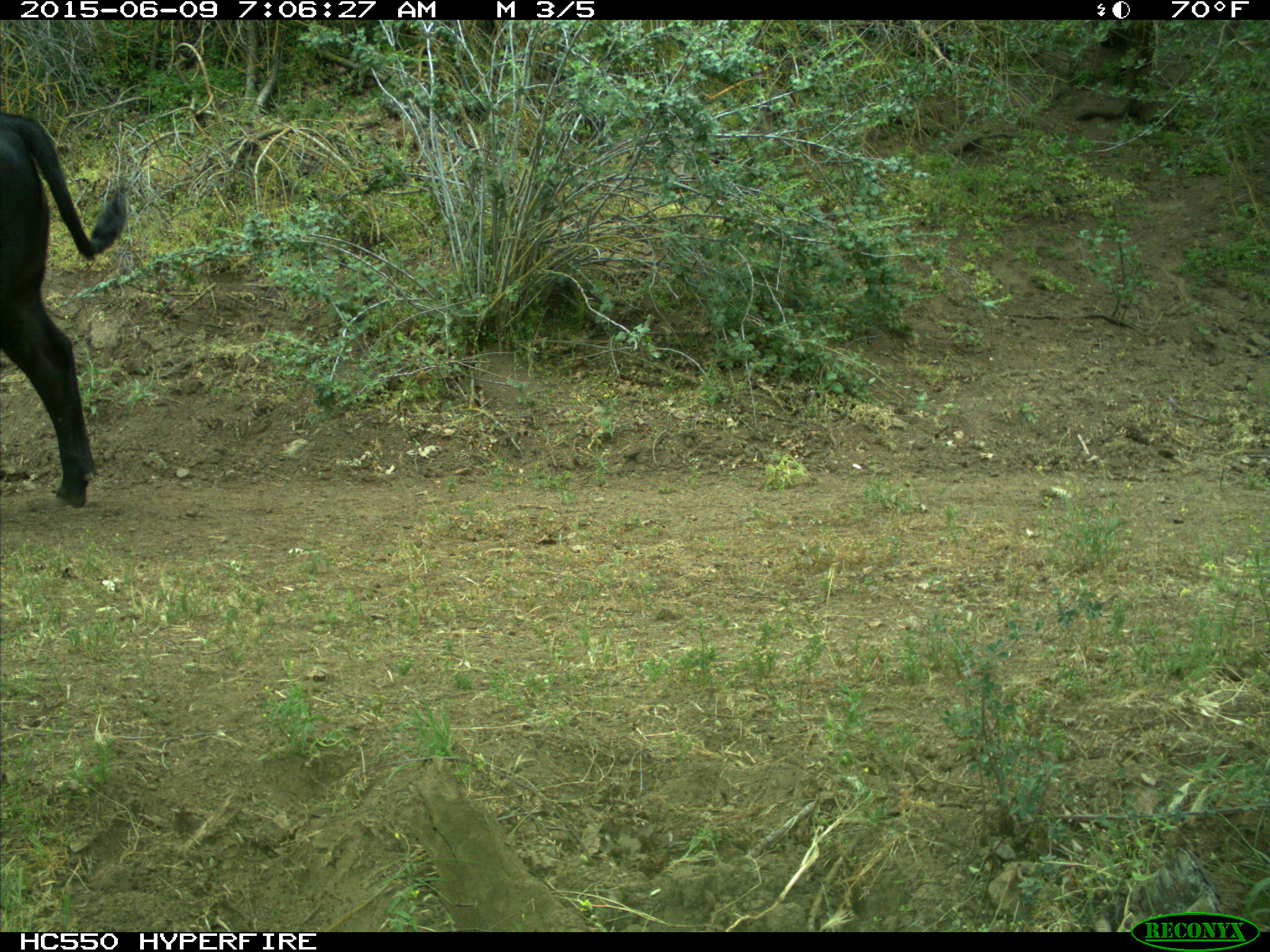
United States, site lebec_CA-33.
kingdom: Animalia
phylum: Chordata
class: Mammalia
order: Artiodactyla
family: Bovidae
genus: Bos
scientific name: Bos taurus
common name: domestic cow